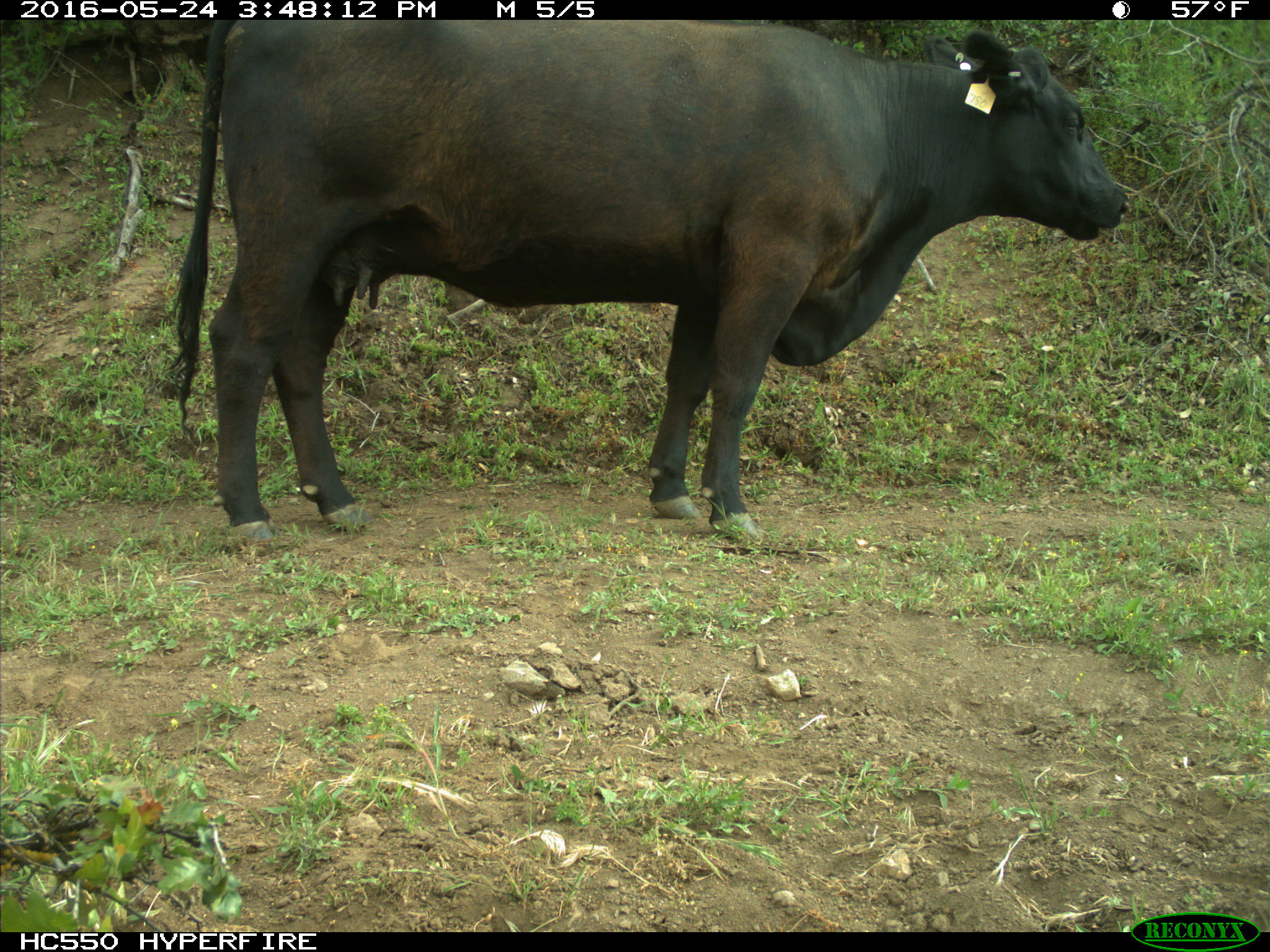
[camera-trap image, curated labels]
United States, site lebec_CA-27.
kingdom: Animalia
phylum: Chordata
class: Mammalia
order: Artiodactyla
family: Bovidae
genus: Bos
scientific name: Bos taurus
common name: domestic cow